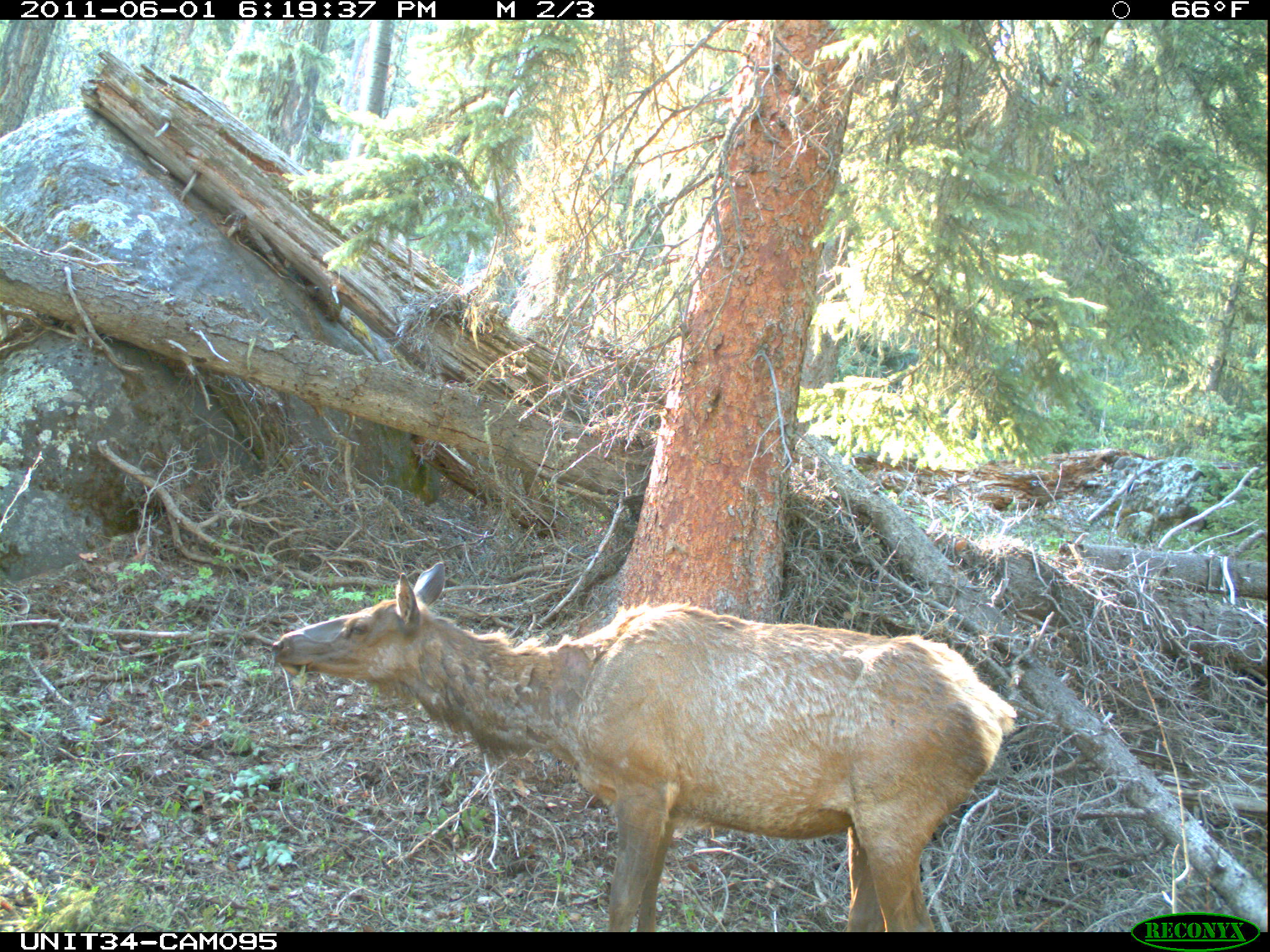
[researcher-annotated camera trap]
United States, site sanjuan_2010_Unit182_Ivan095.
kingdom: Animalia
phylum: Chordata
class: Mammalia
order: Artiodactyla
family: Cervidae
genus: Cervus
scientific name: Cervus elaphus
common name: red deer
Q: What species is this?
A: Cervus elaphus (red deer).